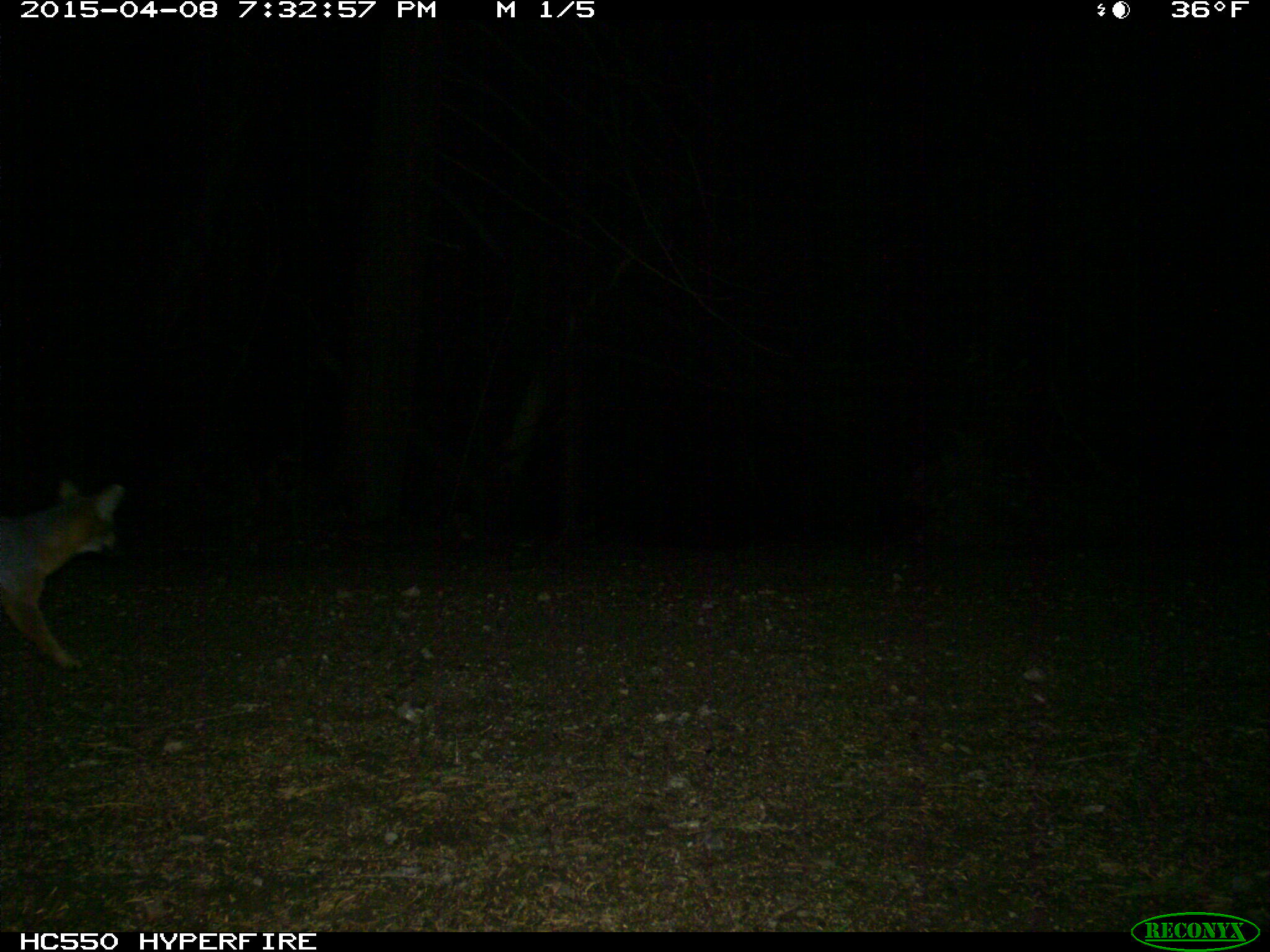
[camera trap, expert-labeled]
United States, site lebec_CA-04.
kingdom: Animalia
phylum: Chordata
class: Mammalia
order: Carnivora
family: Canidae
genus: Urocyon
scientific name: Urocyon cinereoargenteus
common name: gray fox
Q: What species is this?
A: Urocyon cinereoargenteus (gray fox).